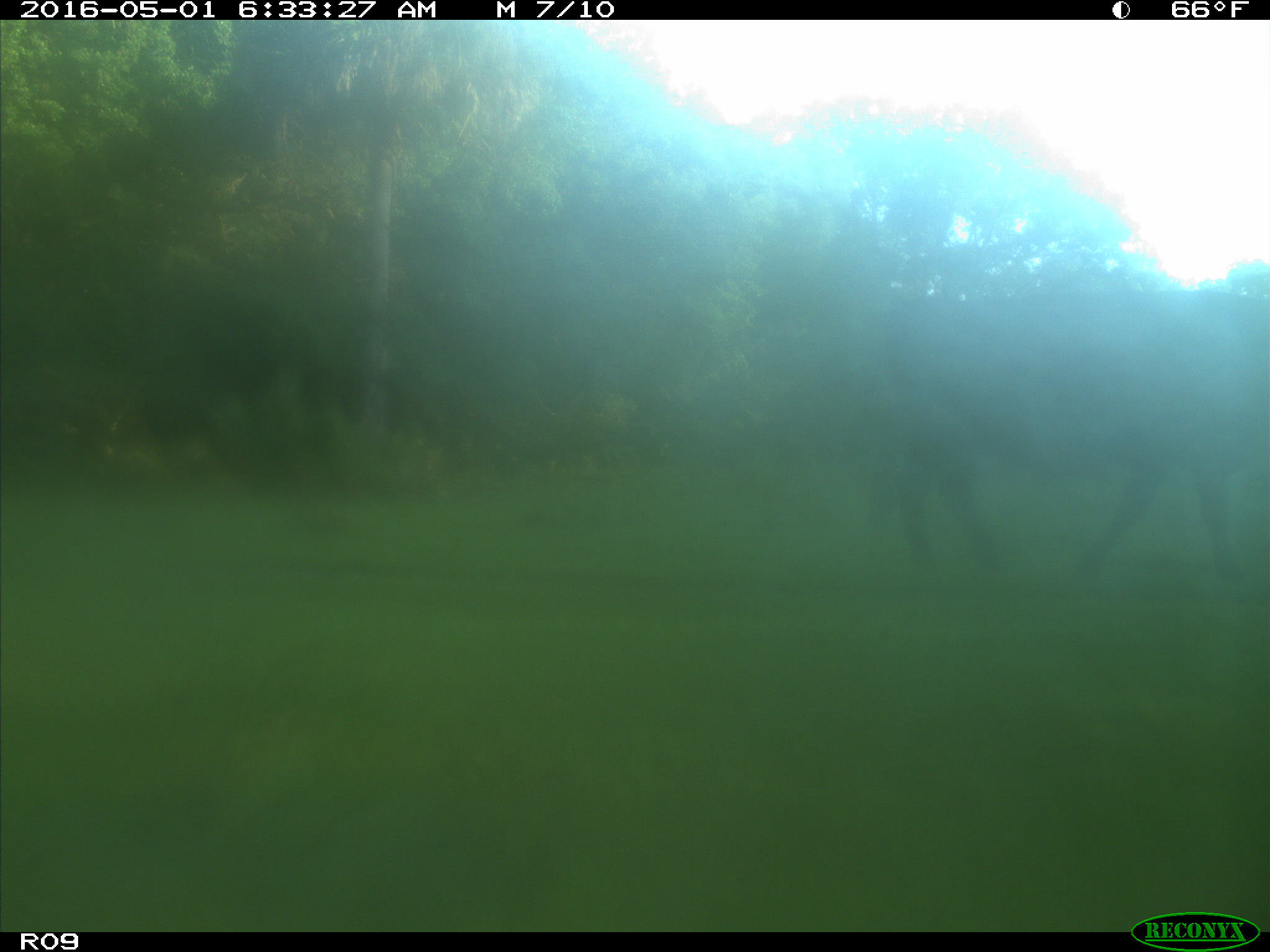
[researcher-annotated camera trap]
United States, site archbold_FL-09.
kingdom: Animalia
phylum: Chordata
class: Mammalia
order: Artiodactyla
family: Bovidae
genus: Bos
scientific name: Bos taurus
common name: domestic cow